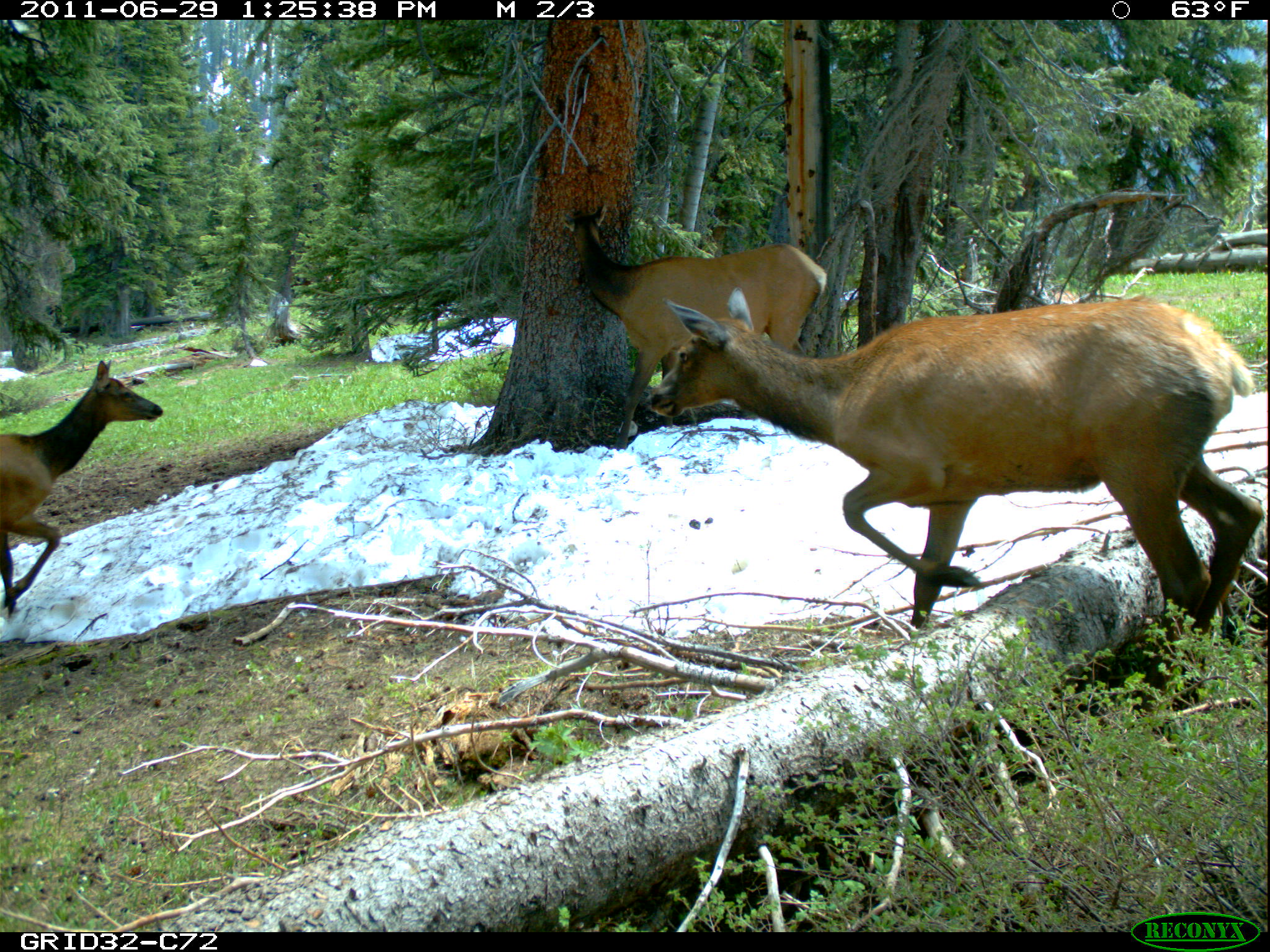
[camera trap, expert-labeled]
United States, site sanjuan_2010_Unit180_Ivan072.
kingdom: Animalia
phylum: Chordata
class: Mammalia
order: Artiodactyla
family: Cervidae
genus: Cervus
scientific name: Cervus elaphus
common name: red deer